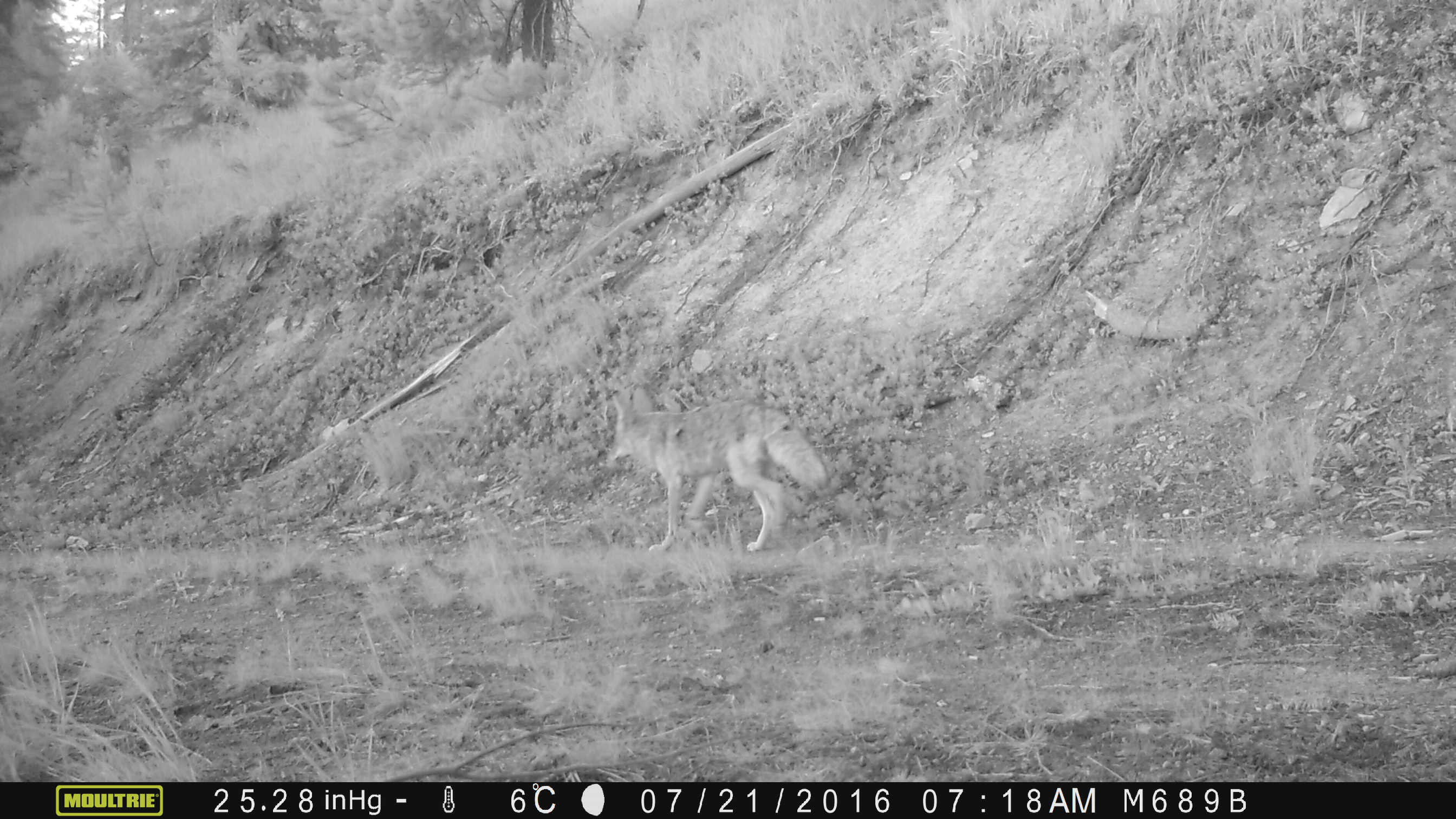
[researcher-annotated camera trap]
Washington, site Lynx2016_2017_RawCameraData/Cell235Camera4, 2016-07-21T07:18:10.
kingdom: Animalia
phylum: Chordata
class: Mammalia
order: Carnivora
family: Canidae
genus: Canis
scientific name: Canis latrans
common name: coyote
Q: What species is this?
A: Canis latrans (coyote).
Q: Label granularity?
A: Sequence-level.